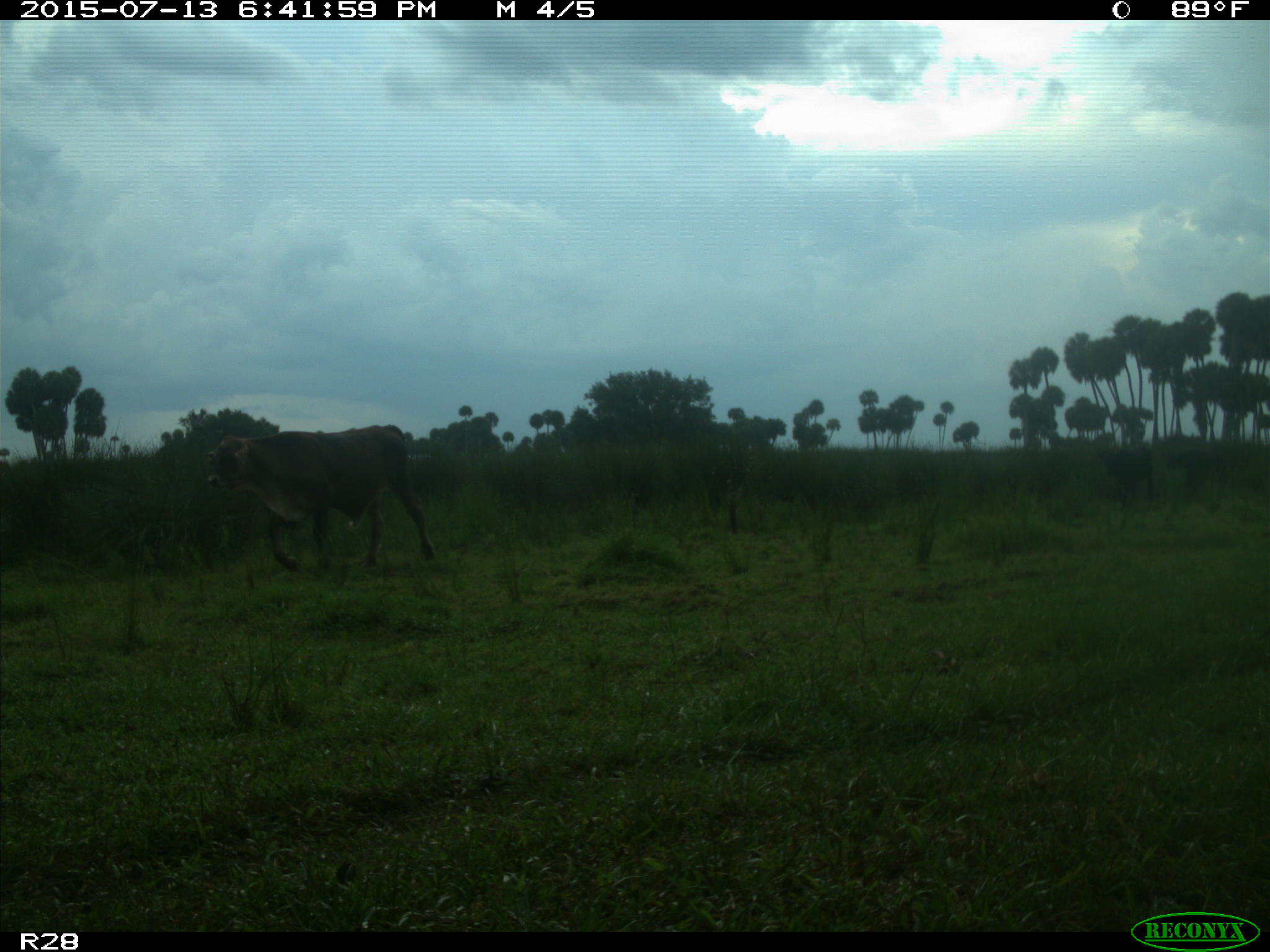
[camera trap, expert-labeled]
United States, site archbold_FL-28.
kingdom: Animalia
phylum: Chordata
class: Mammalia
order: Artiodactyla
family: Bovidae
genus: Bos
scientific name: Bos taurus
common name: domestic cow